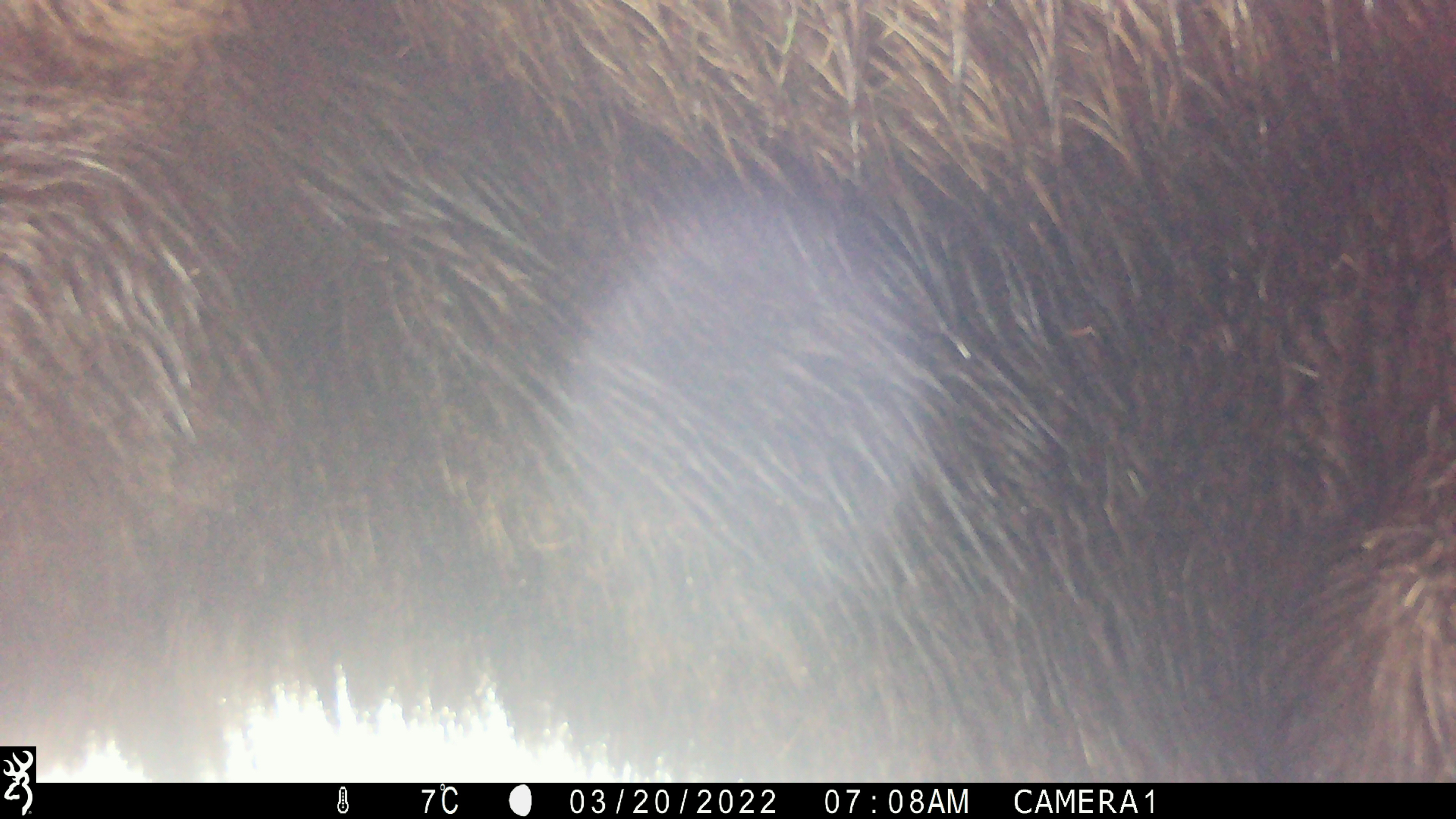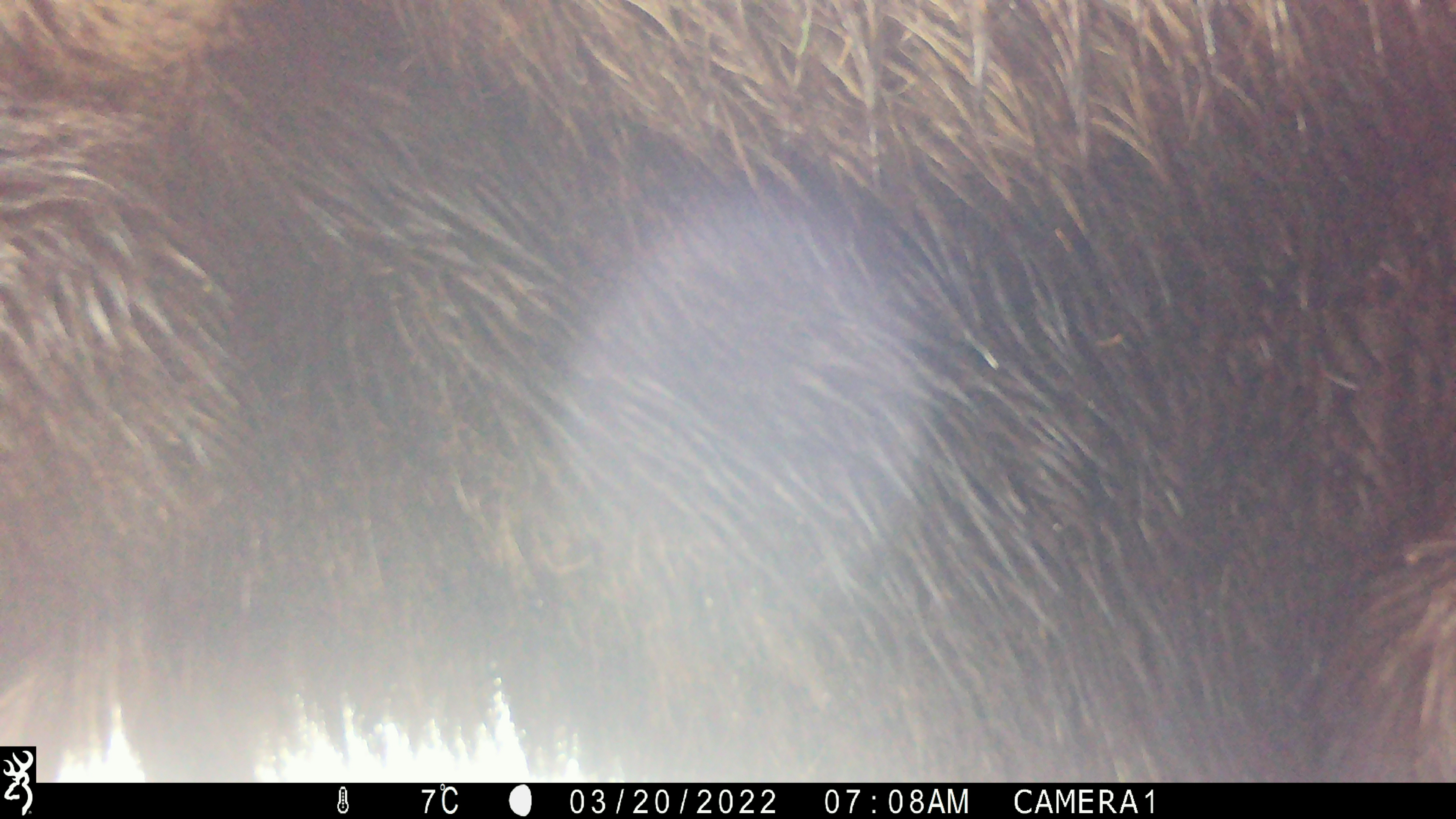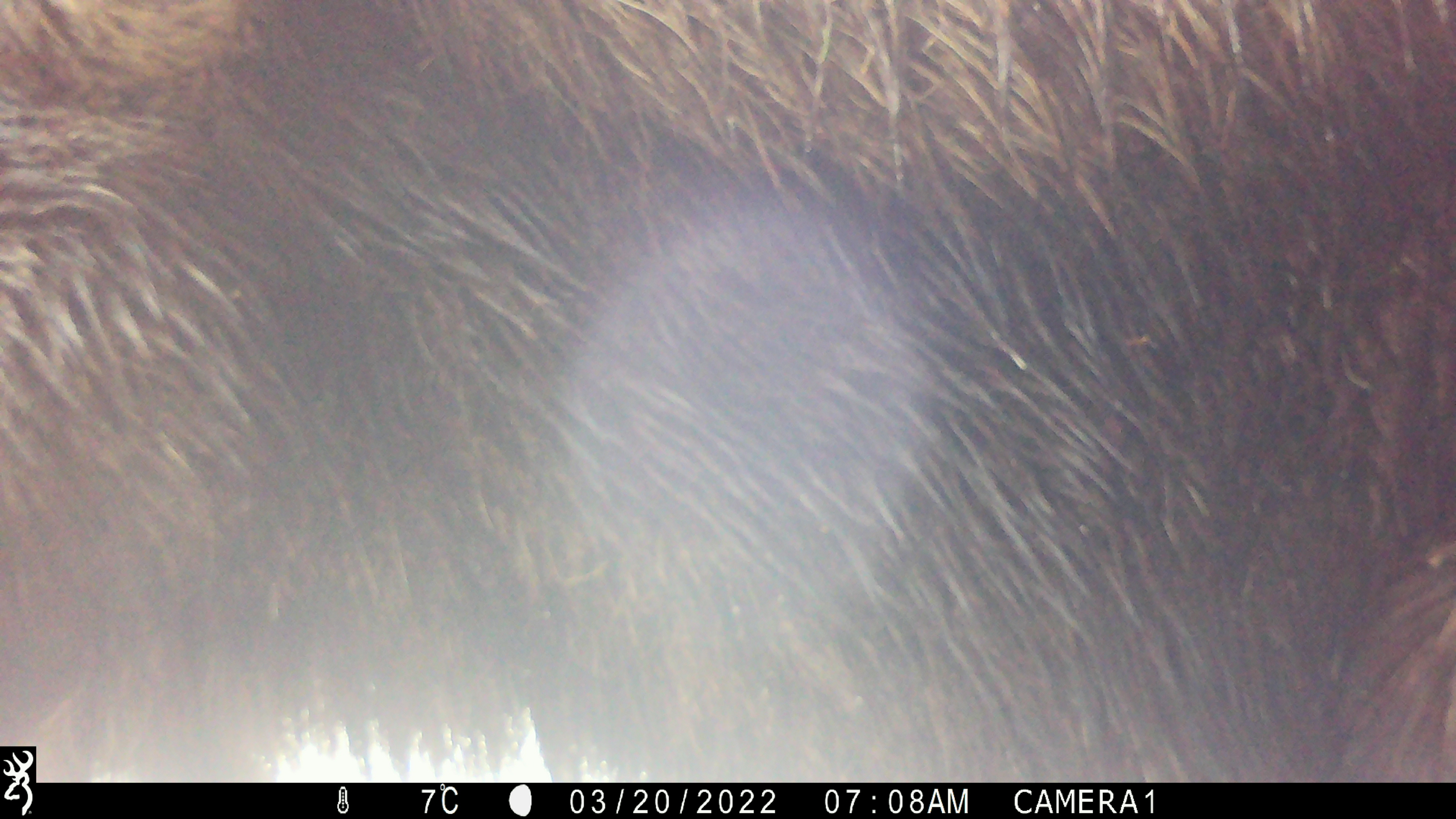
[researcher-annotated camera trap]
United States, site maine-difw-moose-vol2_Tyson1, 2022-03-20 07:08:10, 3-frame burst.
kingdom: Animalia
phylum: Chordata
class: Mammalia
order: Artiodactyla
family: Cervidae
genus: Alces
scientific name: Alces alces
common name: moose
Moose (Alces alces).